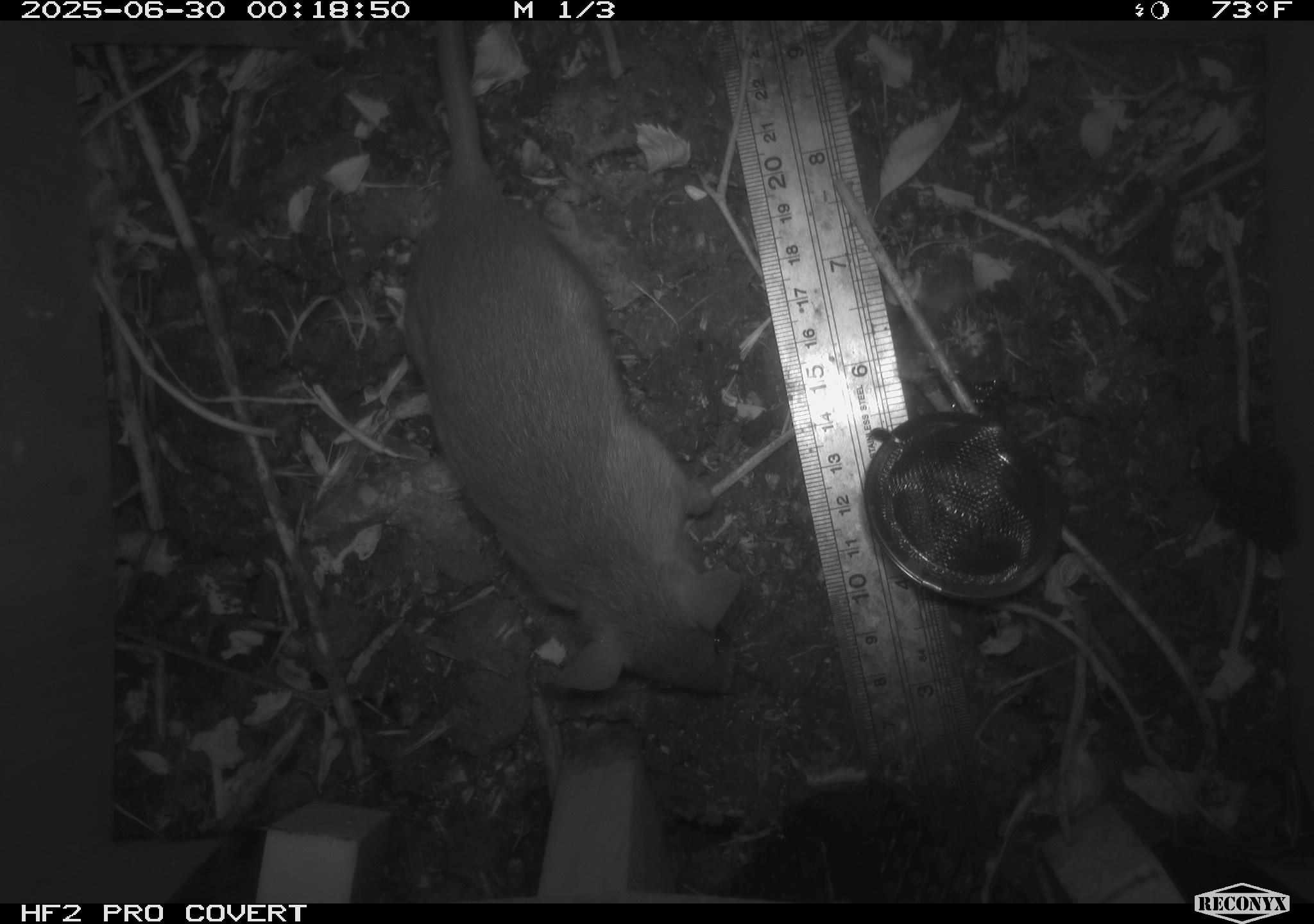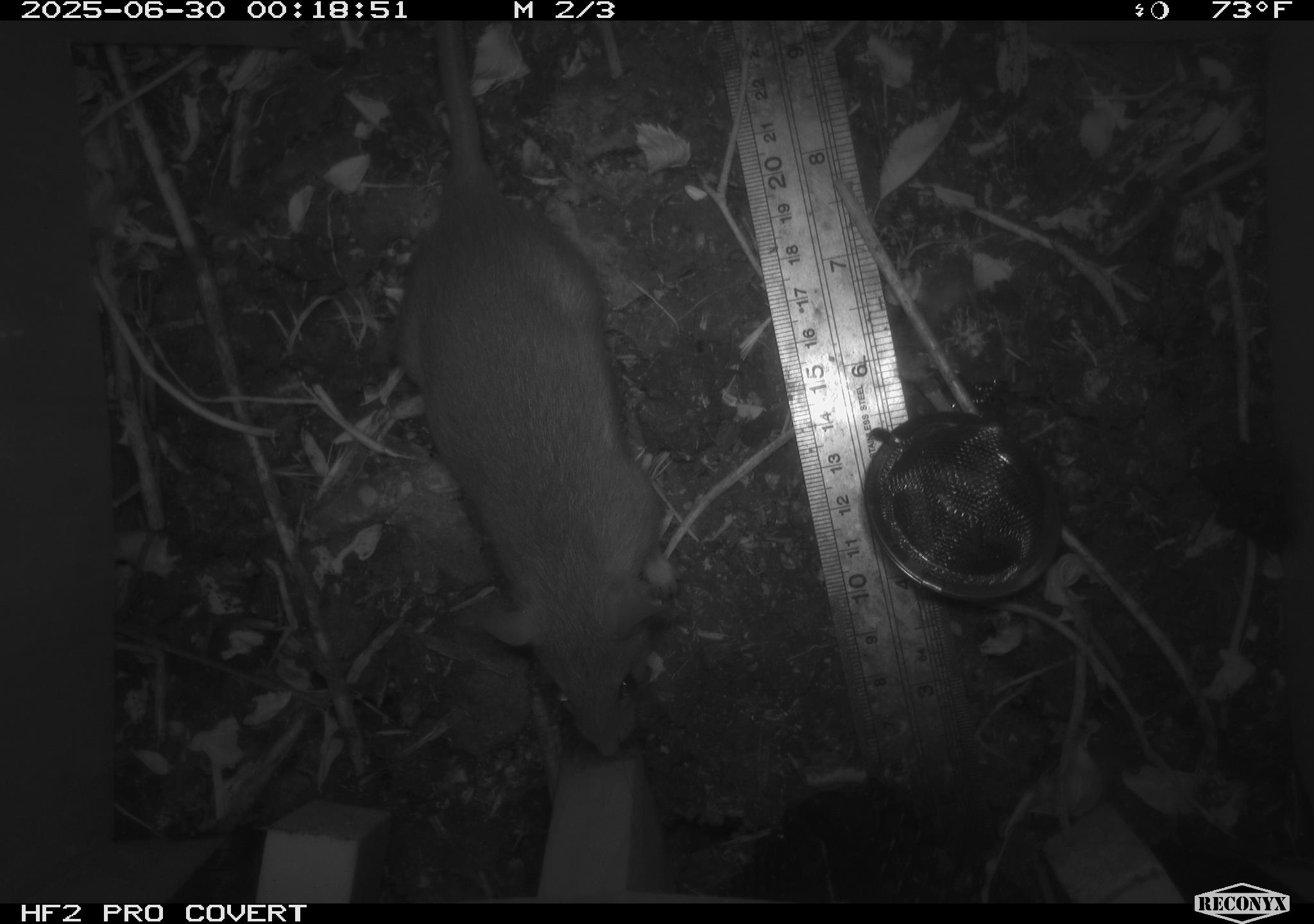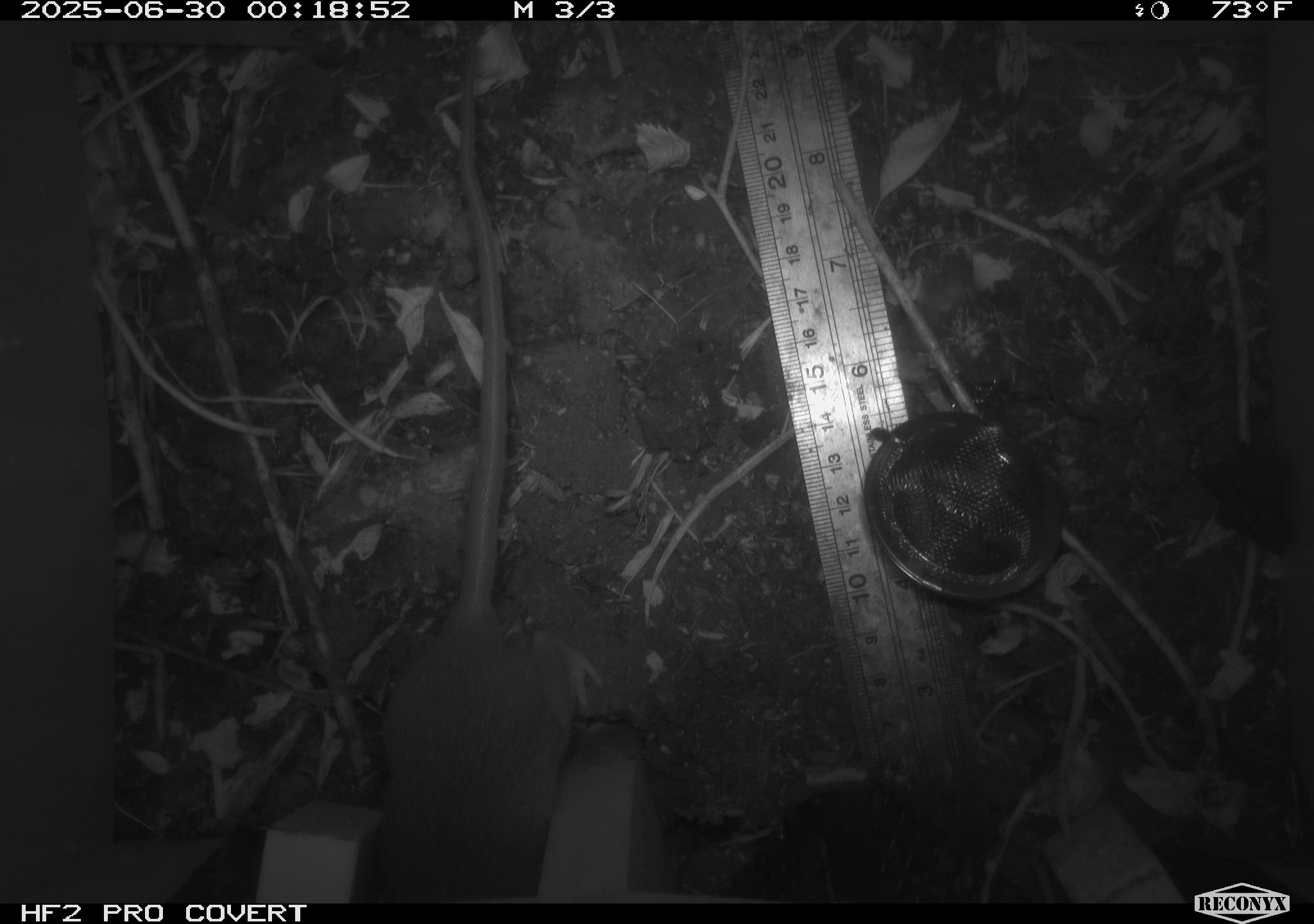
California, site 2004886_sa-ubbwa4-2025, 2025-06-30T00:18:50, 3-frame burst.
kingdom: Animalia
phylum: Chordata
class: Mammalia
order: Rodentia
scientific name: Rodentia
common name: rodent